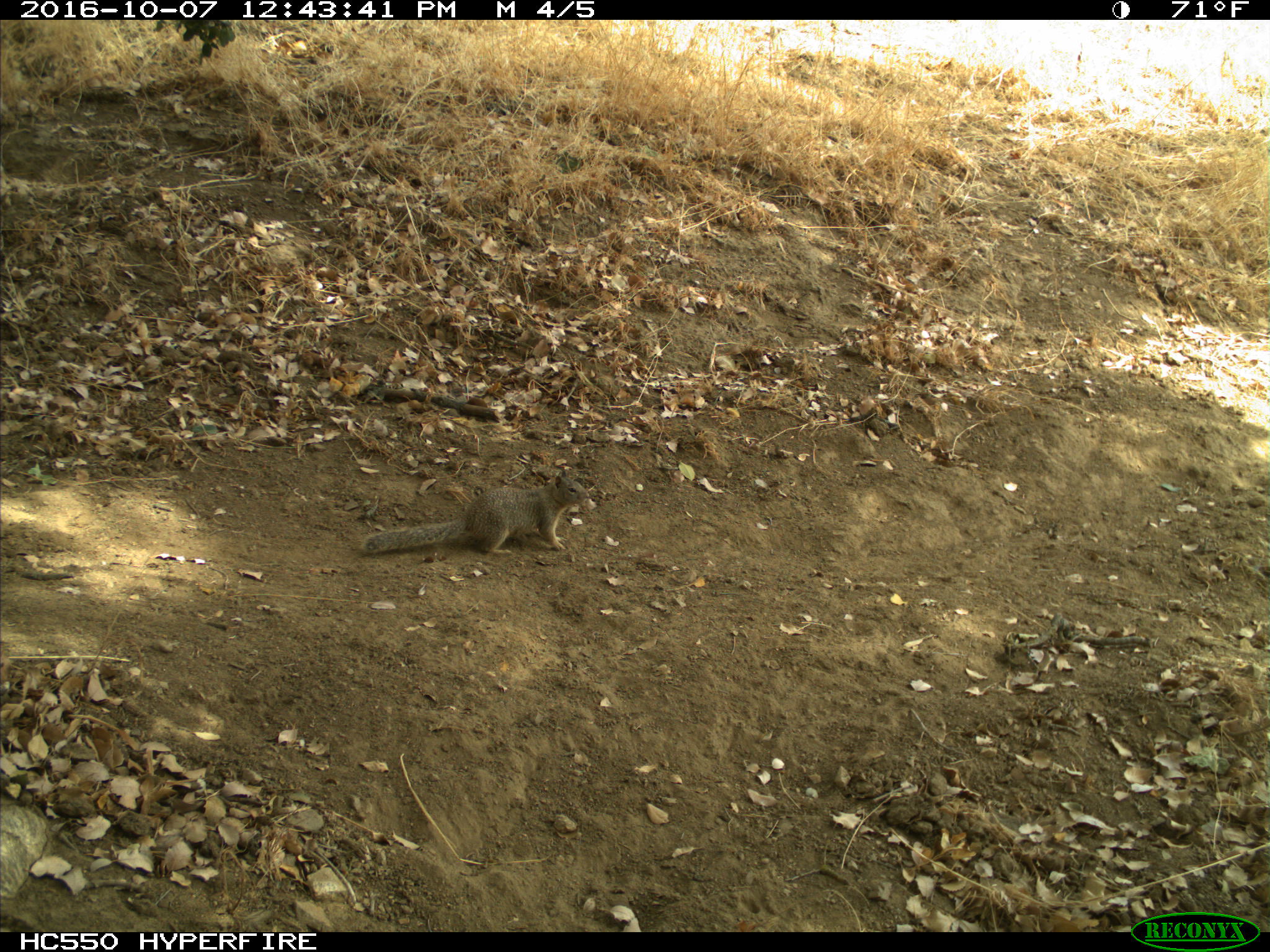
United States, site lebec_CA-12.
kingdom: Animalia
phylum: Chordata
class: Mammalia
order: Rodentia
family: Sciuridae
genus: Otospermophilus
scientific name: Otospermophilus beecheyi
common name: california ground squirrel